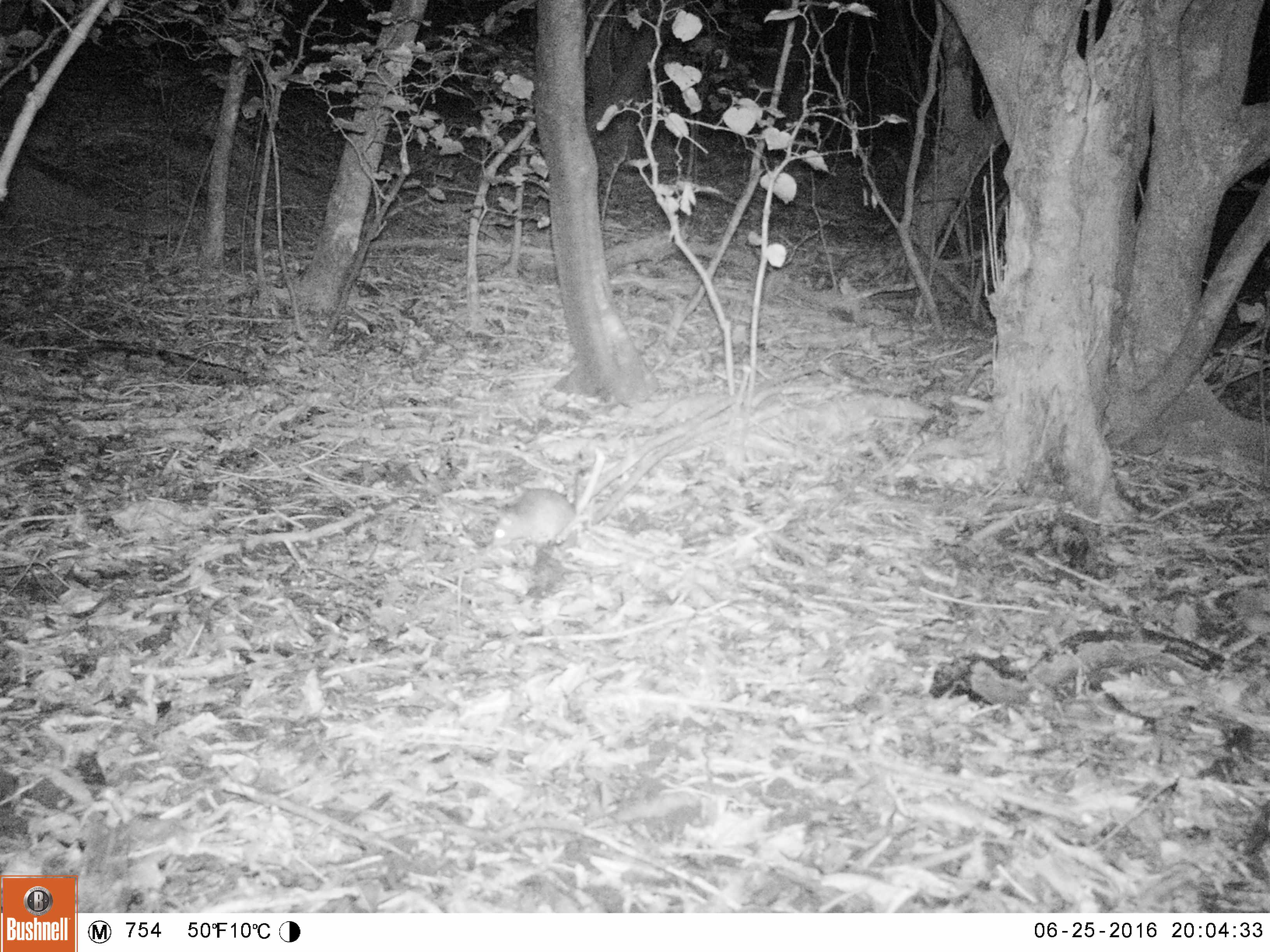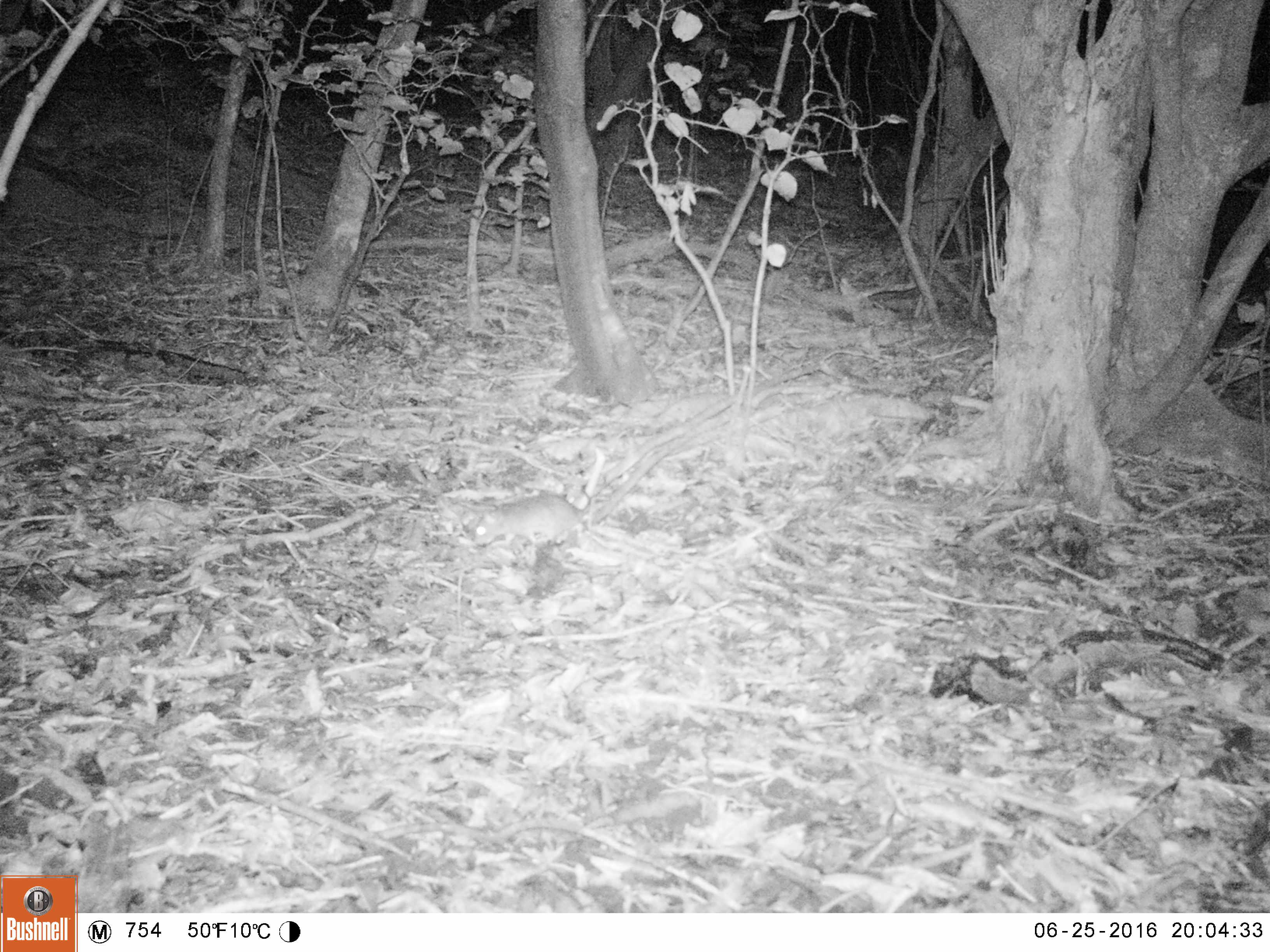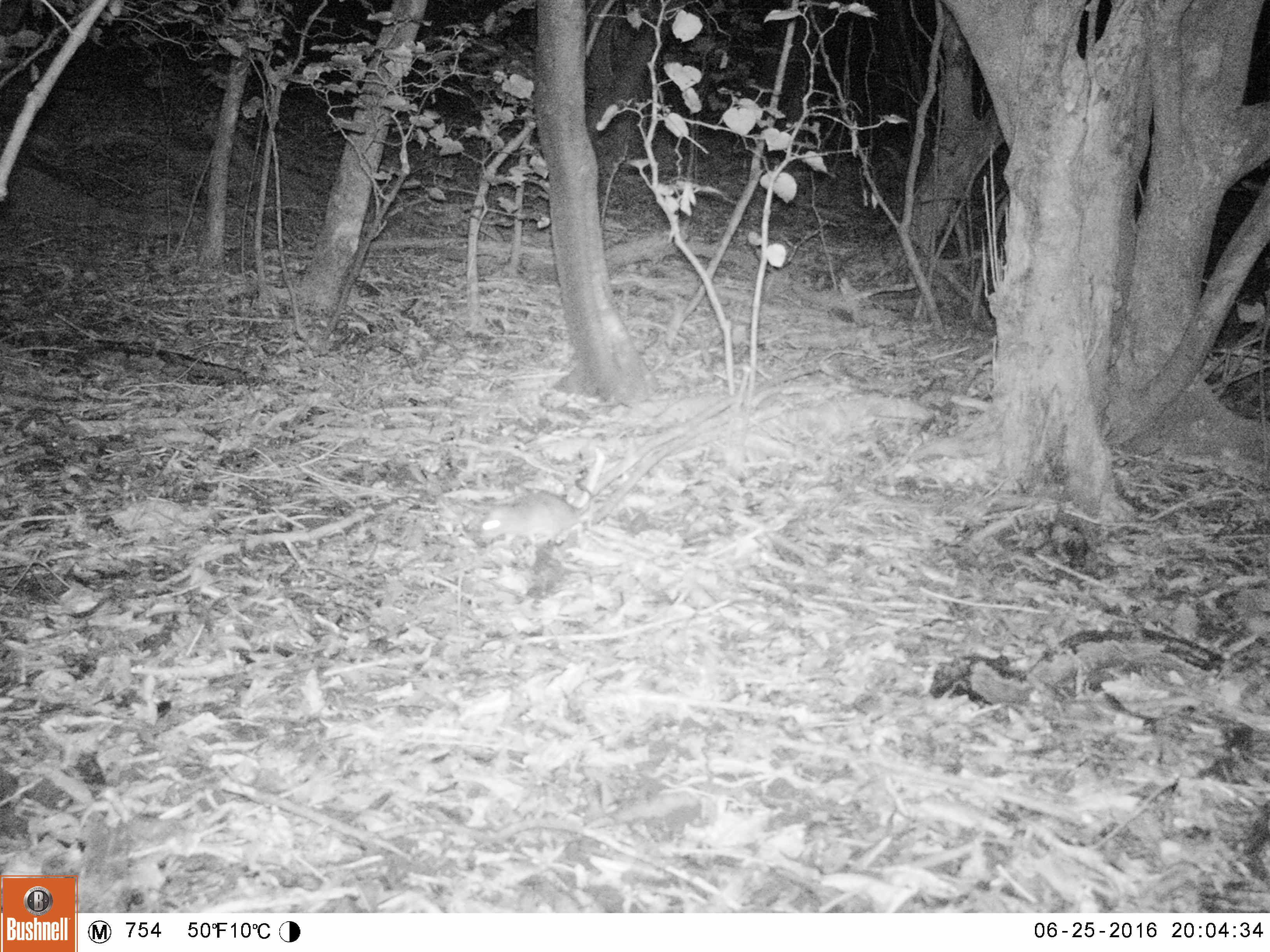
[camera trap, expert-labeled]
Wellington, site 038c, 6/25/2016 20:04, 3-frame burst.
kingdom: Animalia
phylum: Chordata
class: Mammalia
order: Rodentia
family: Muridae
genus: Rattus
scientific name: Rattus rattus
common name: ship rat